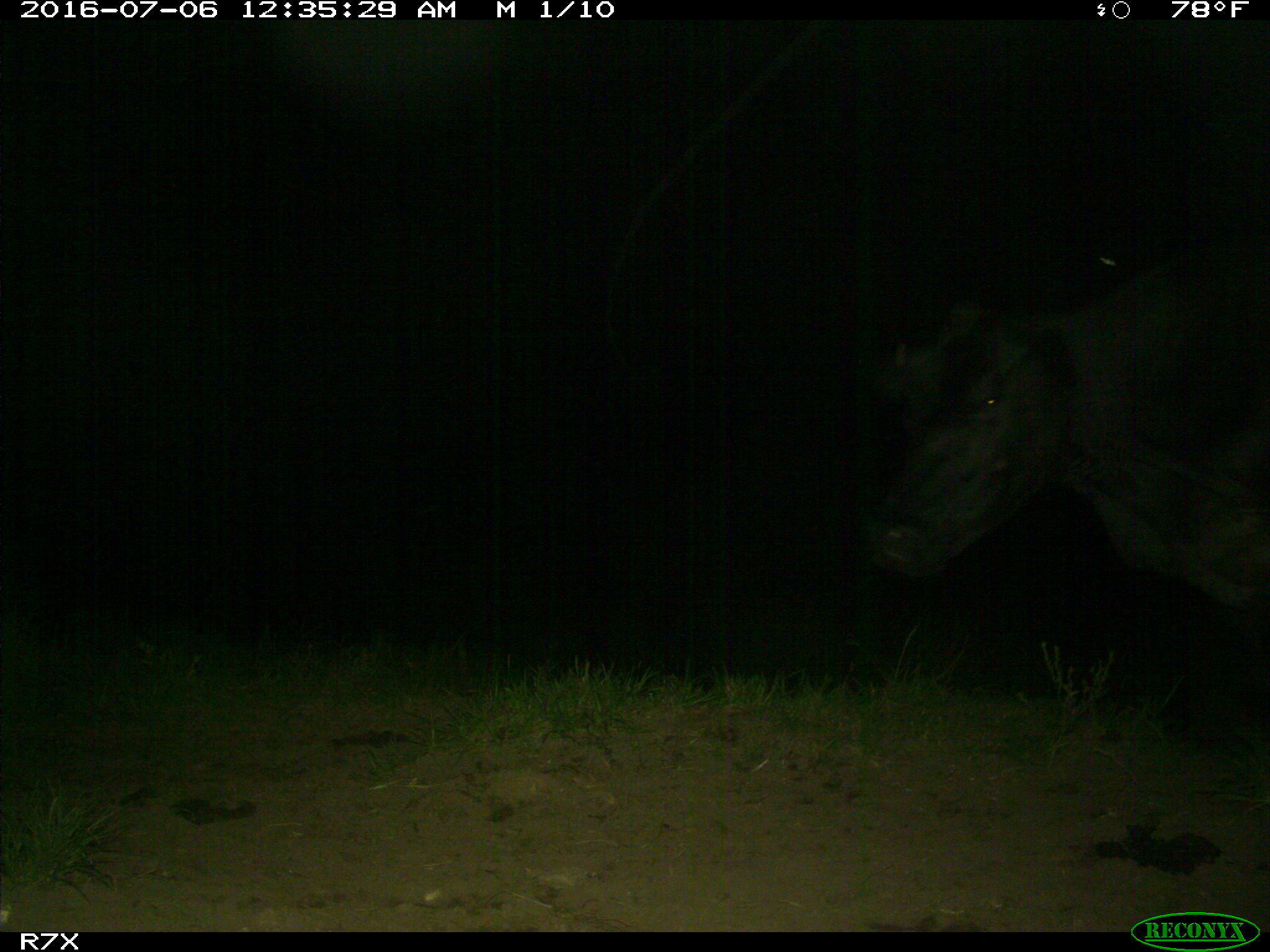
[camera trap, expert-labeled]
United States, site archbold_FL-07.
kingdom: Animalia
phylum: Chordata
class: Mammalia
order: Artiodactyla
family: Bovidae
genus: Bos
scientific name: Bos taurus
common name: domestic cow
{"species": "Bos taurus (domestic cow)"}